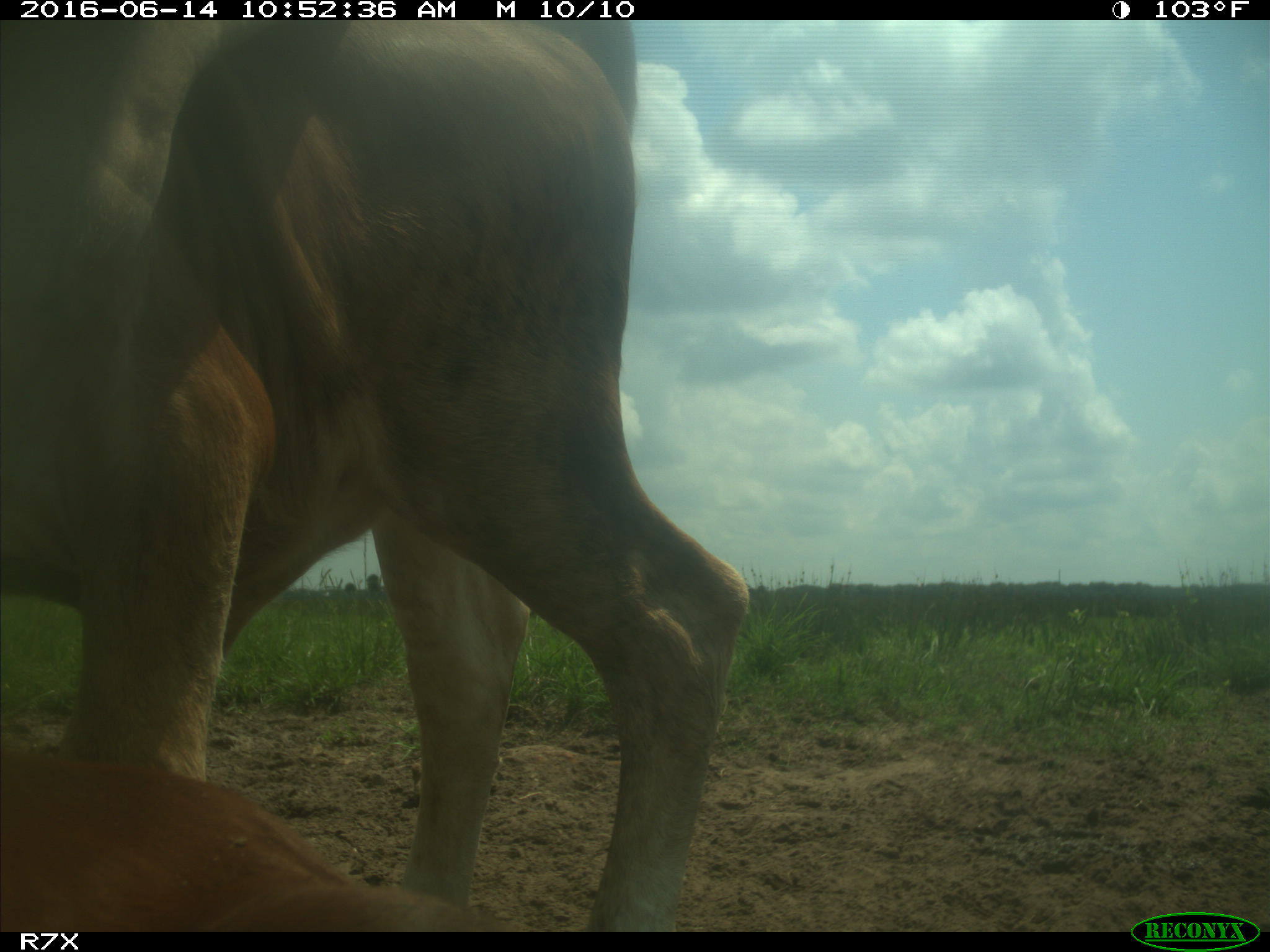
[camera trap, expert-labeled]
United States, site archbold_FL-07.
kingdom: Animalia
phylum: Chordata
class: Mammalia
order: Artiodactyla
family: Bovidae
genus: Bos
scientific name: Bos taurus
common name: domestic cow